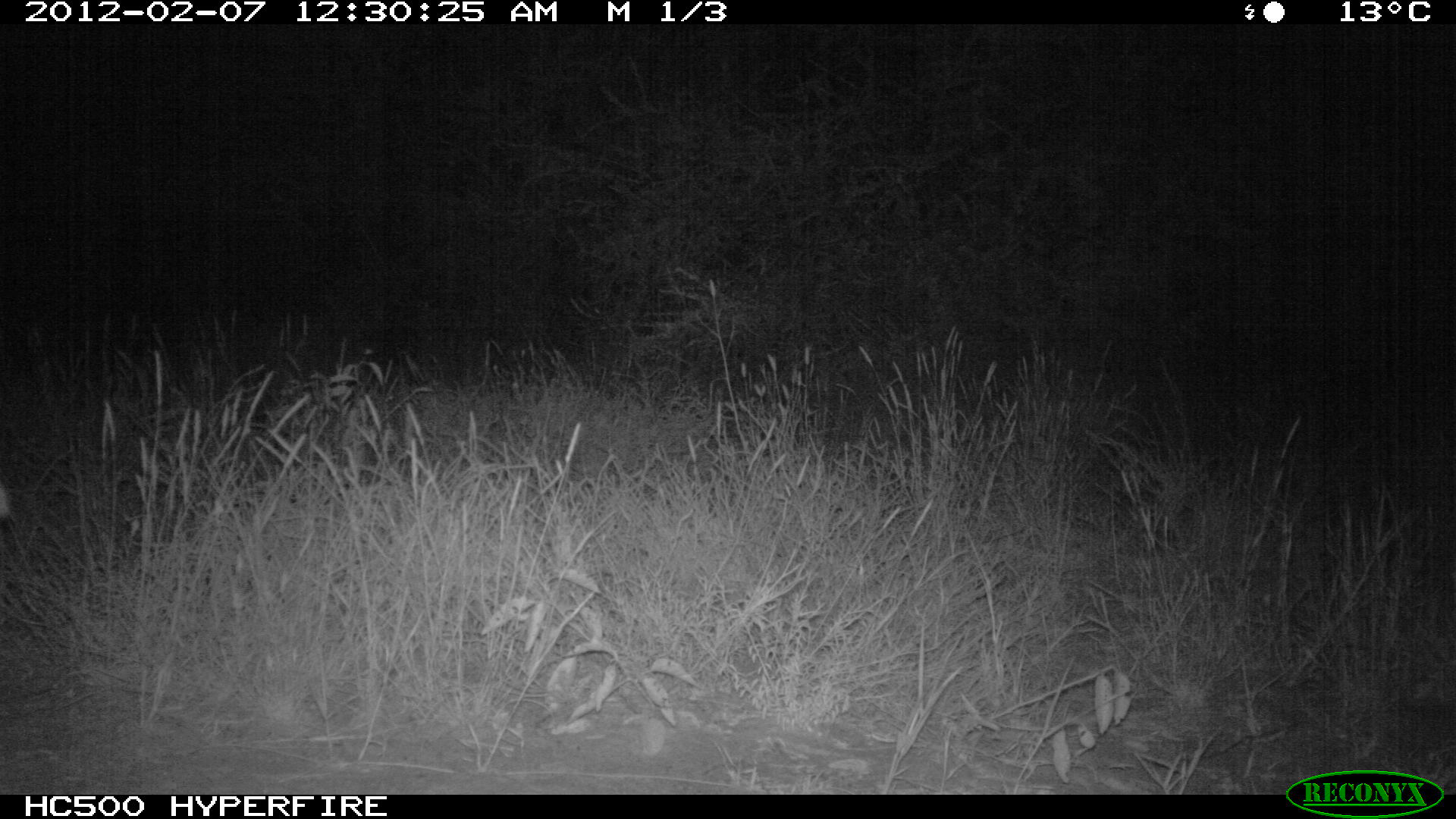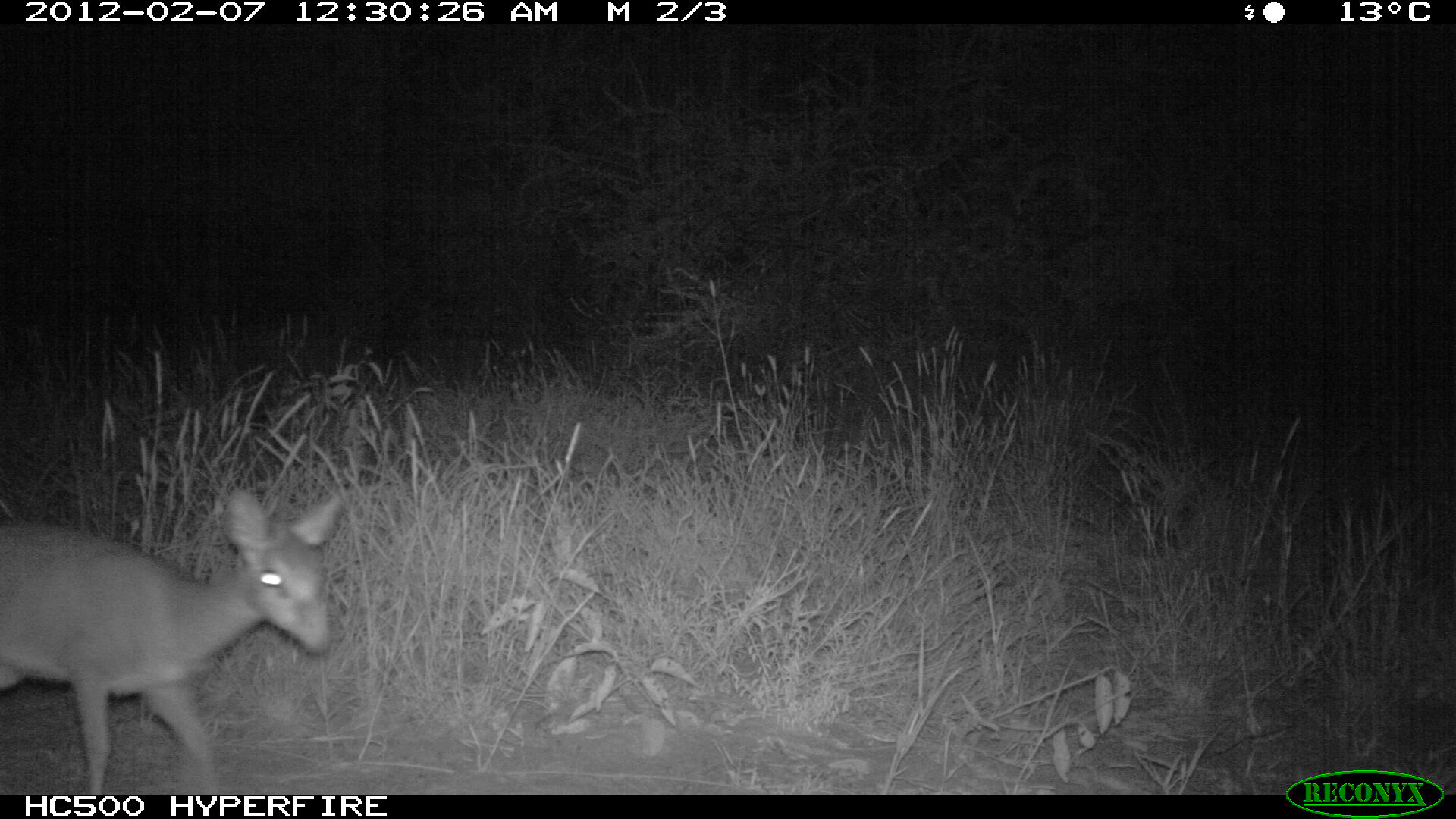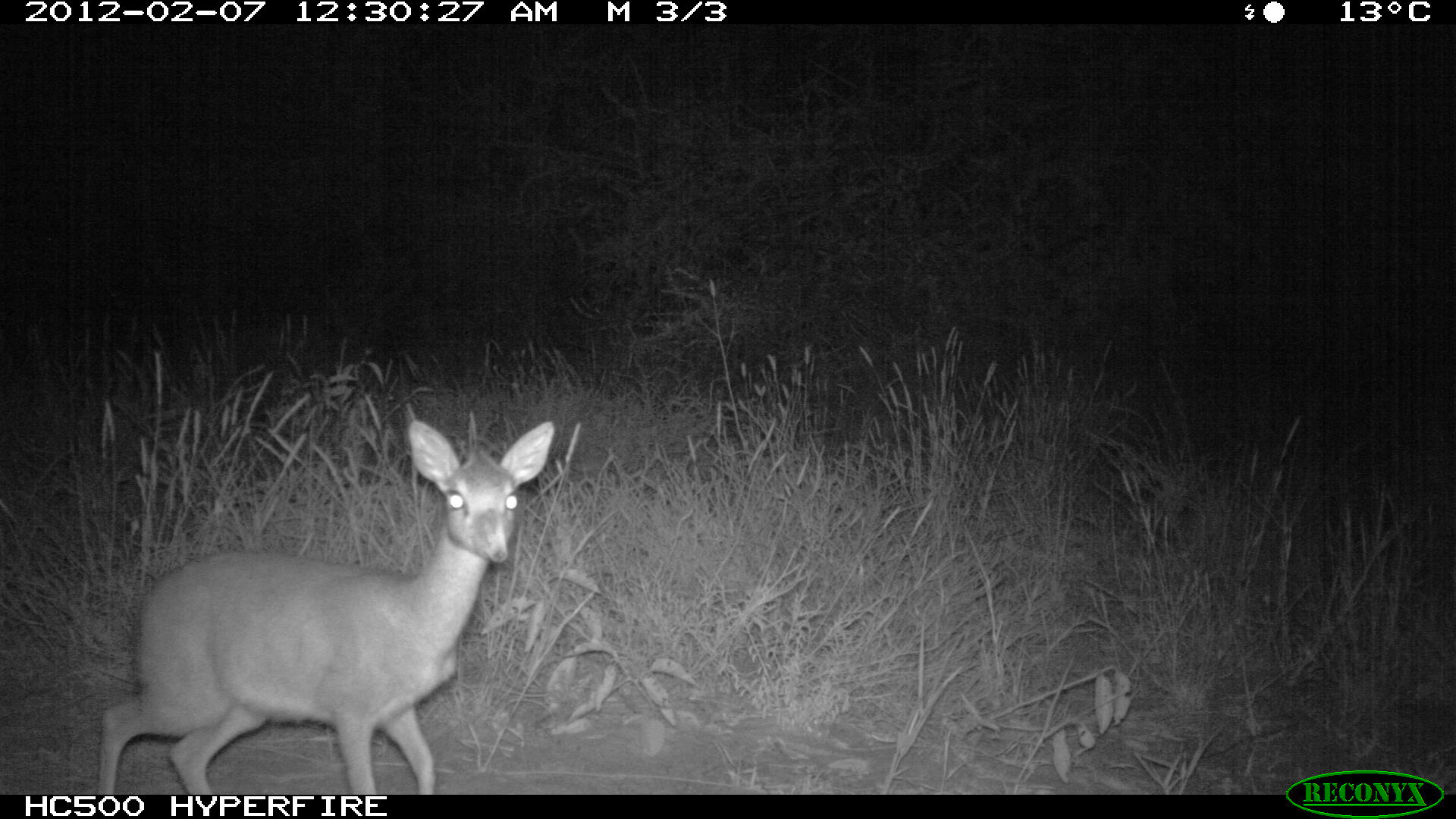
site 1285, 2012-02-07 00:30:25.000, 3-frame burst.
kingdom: Animalia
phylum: Chordata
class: Mammalia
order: Artiodactyla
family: Bovidae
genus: Madoqua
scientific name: Madoqua guentheri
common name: günther's dik-dik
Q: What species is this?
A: Madoqua guentheri (günther's dik-dik).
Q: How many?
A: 1.